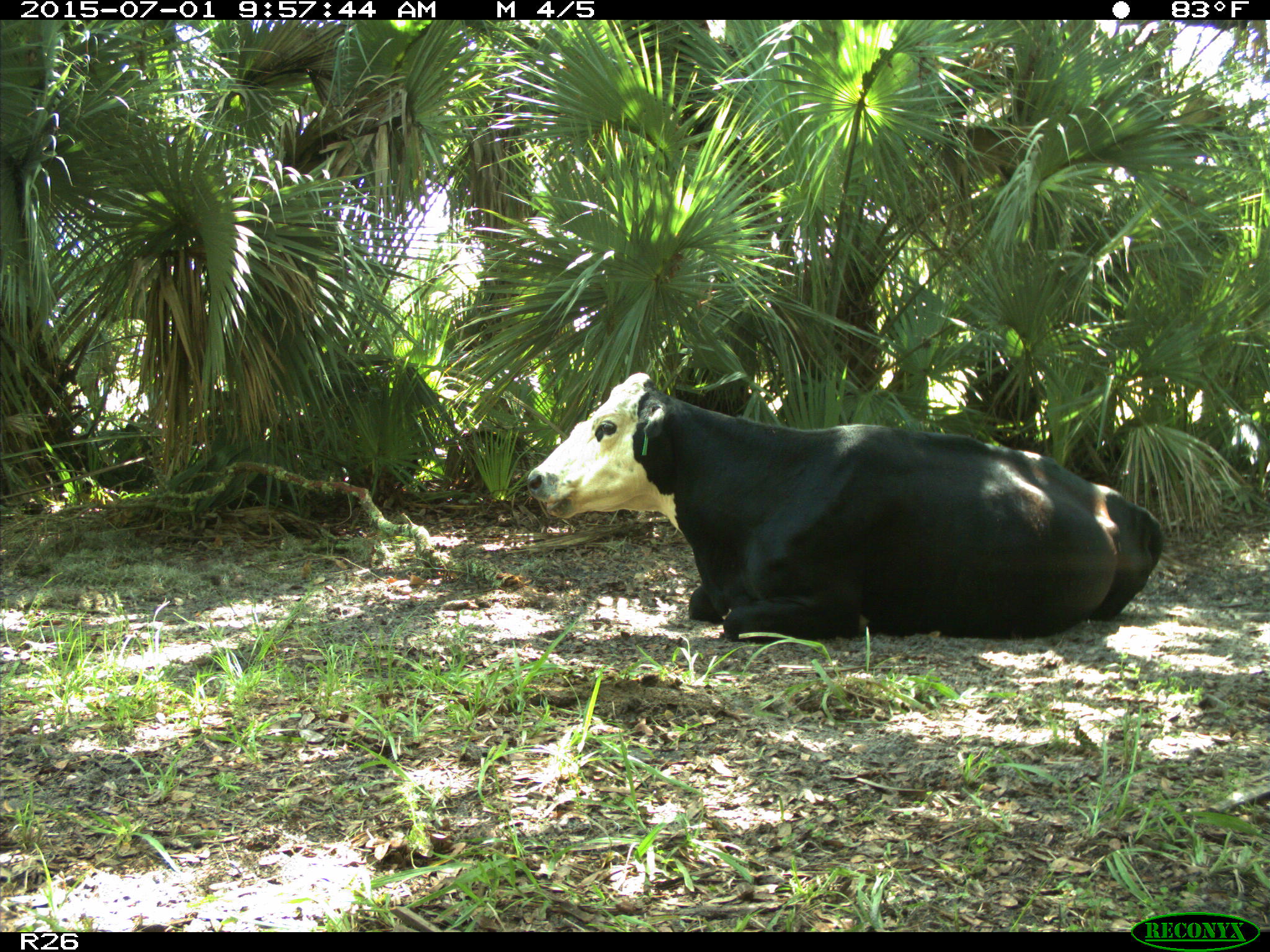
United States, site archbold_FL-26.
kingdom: Animalia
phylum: Chordata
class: Mammalia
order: Artiodactyla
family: Bovidae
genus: Bos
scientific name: Bos taurus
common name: domestic cow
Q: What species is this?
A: Bos taurus (domestic cow).